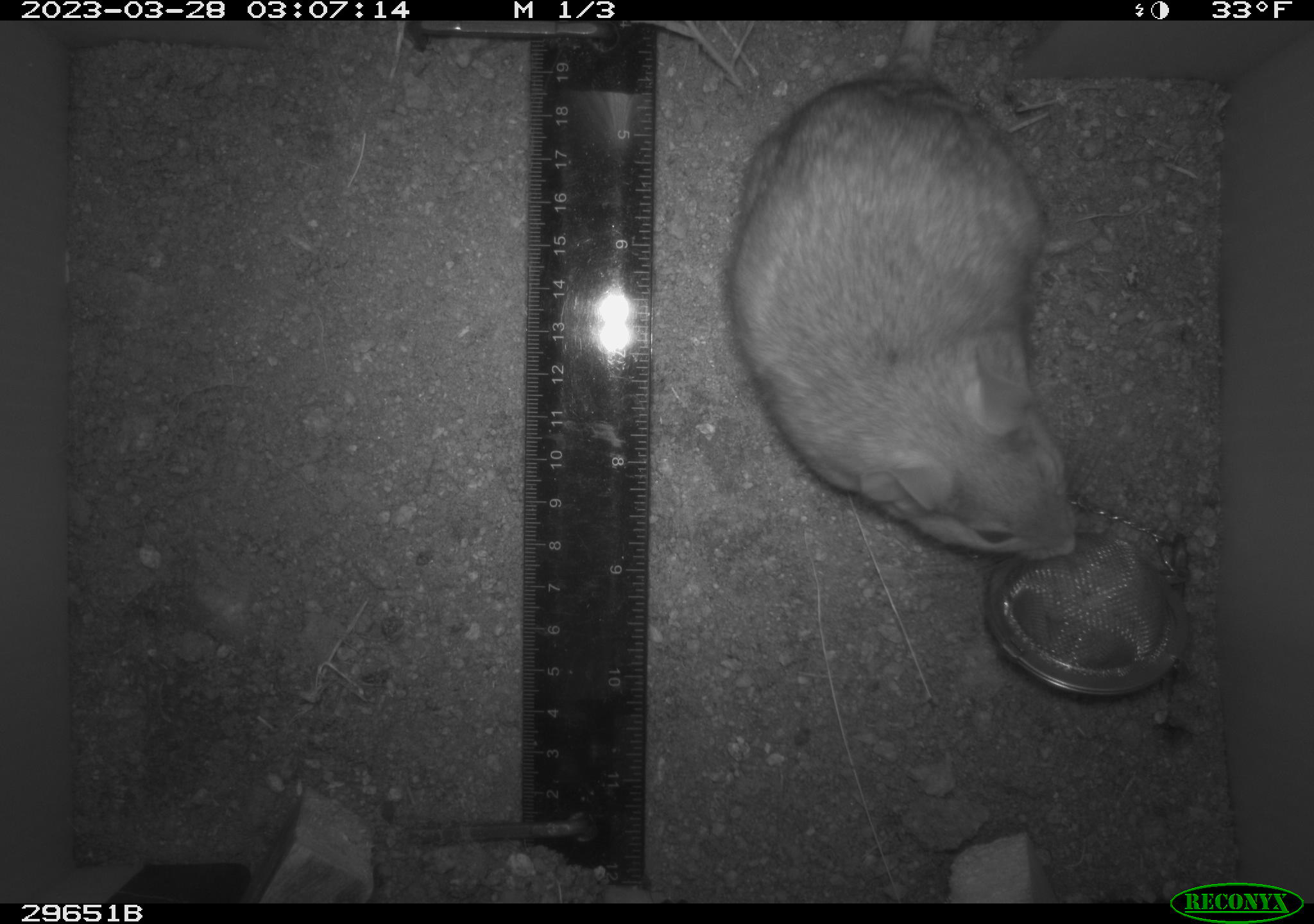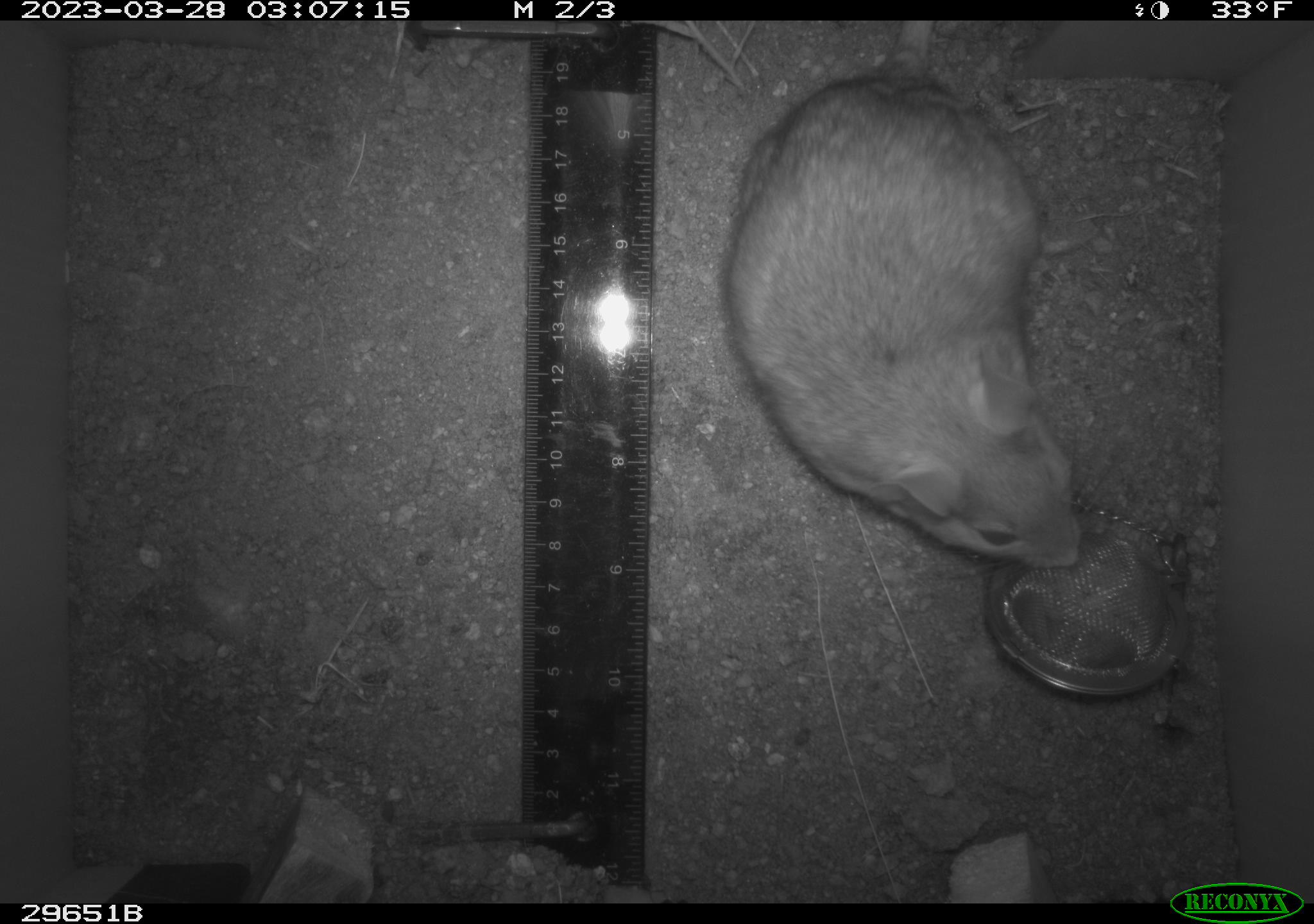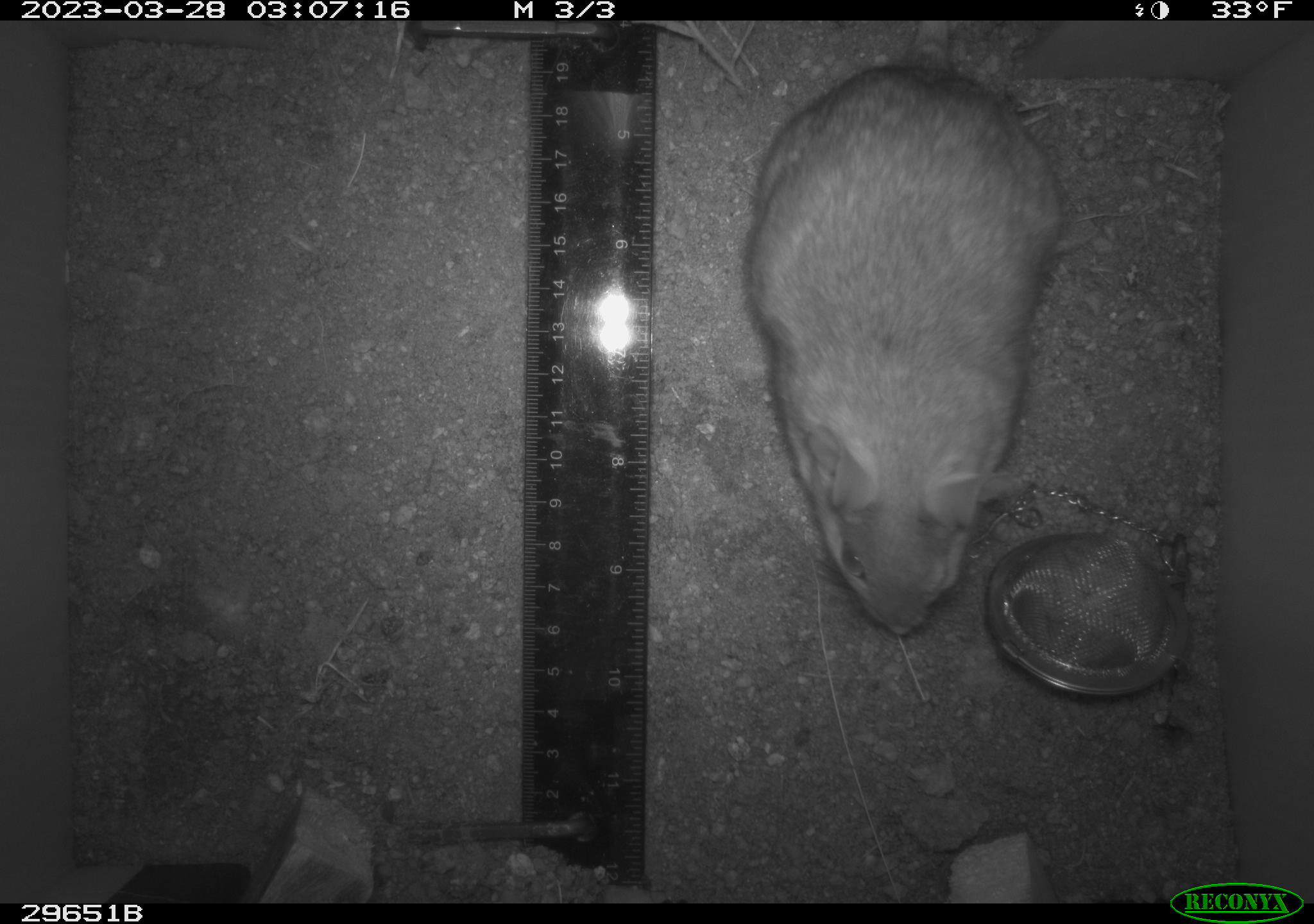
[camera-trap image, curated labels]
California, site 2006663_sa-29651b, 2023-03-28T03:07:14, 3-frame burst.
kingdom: Animalia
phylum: Chordata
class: Mammalia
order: Rodentia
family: Cricetidae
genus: Neotoma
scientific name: Neotoma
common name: pack rat or woodrat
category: neotoma species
Neotoma species (pack rat or woodrat) (Neotoma).